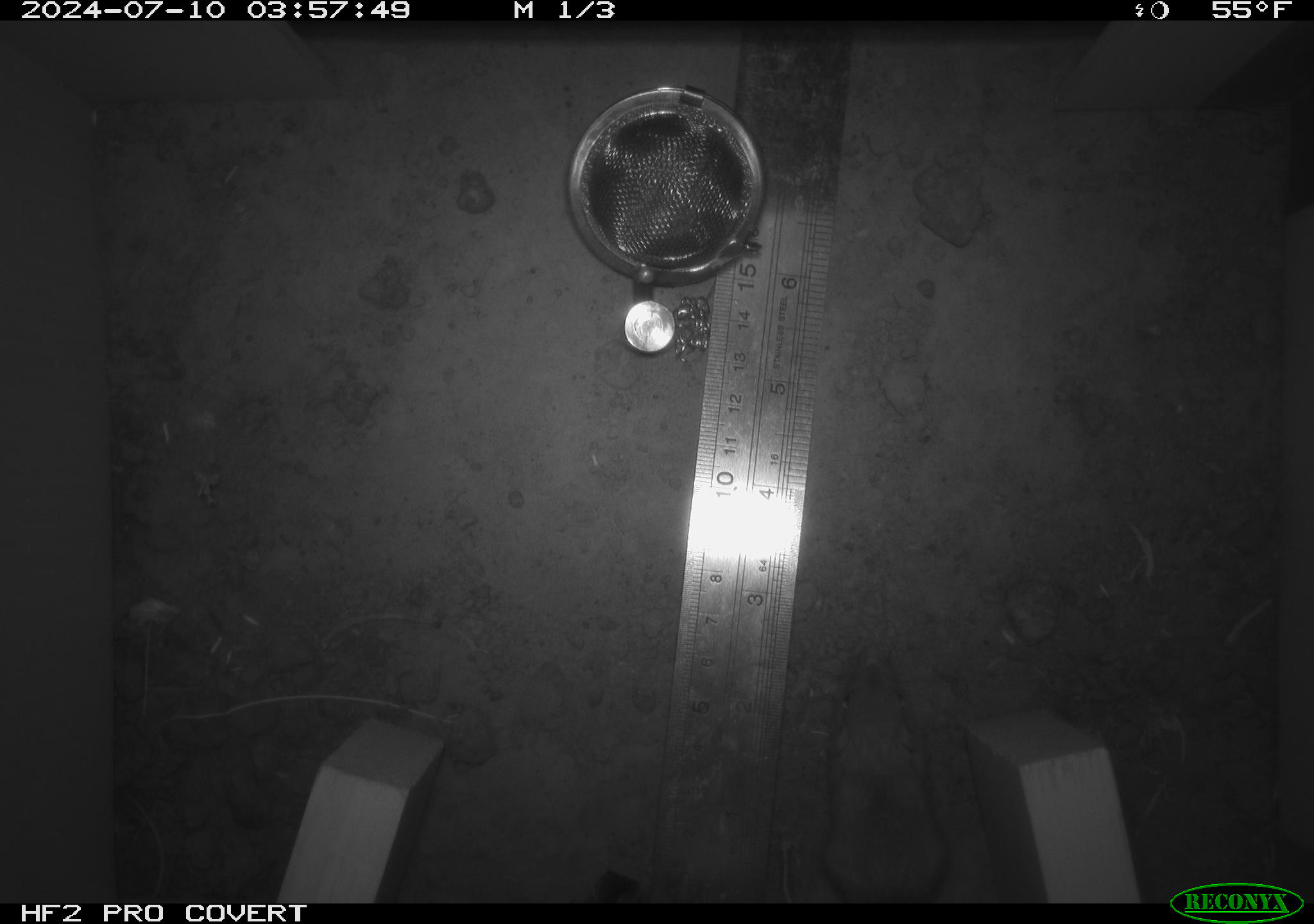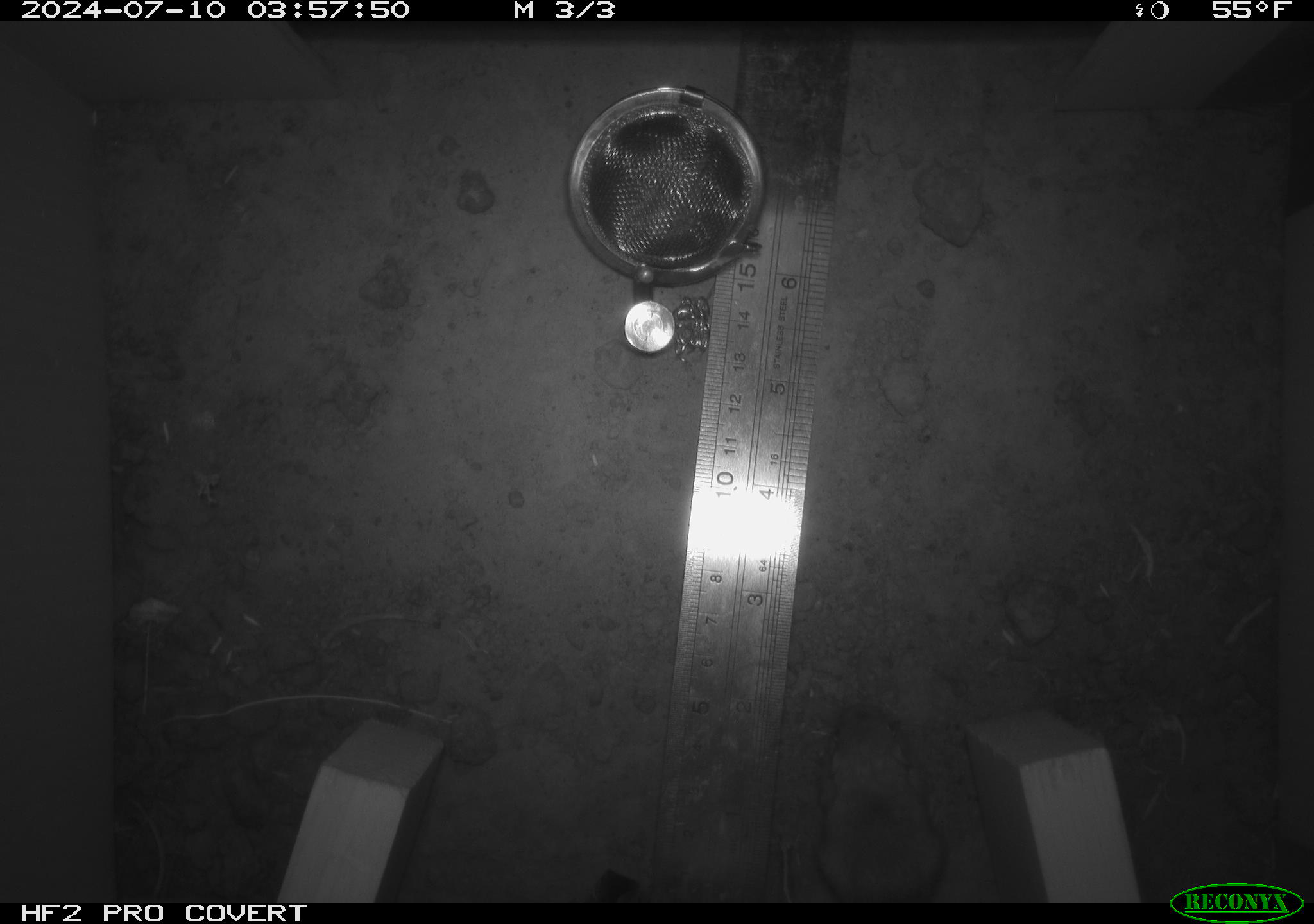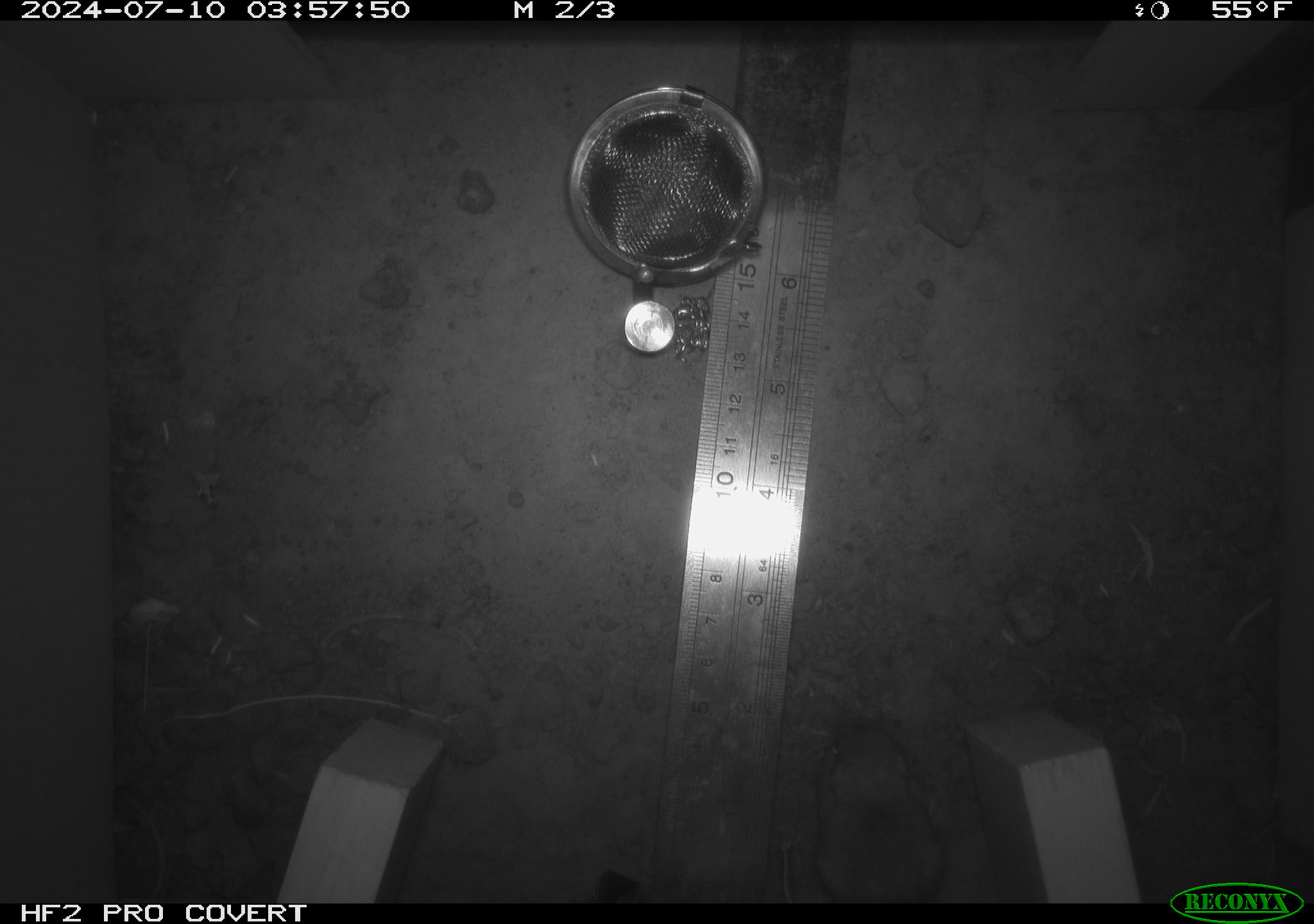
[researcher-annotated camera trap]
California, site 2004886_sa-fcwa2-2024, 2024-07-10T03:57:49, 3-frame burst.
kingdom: Animalia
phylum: Chordata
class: Mammalia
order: Rodentia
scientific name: Rodentia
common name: mouse species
Mouse species (Rodentia).